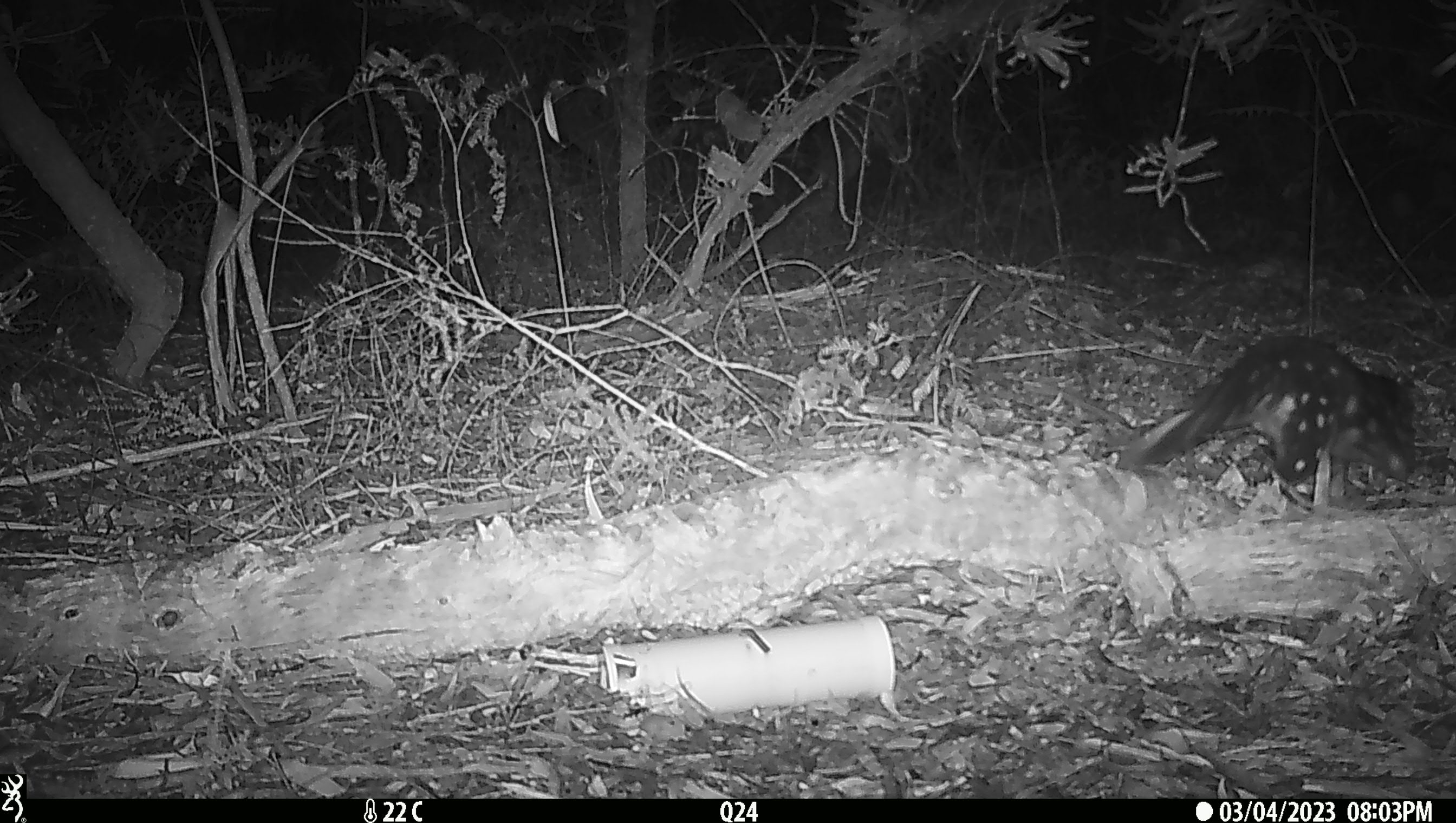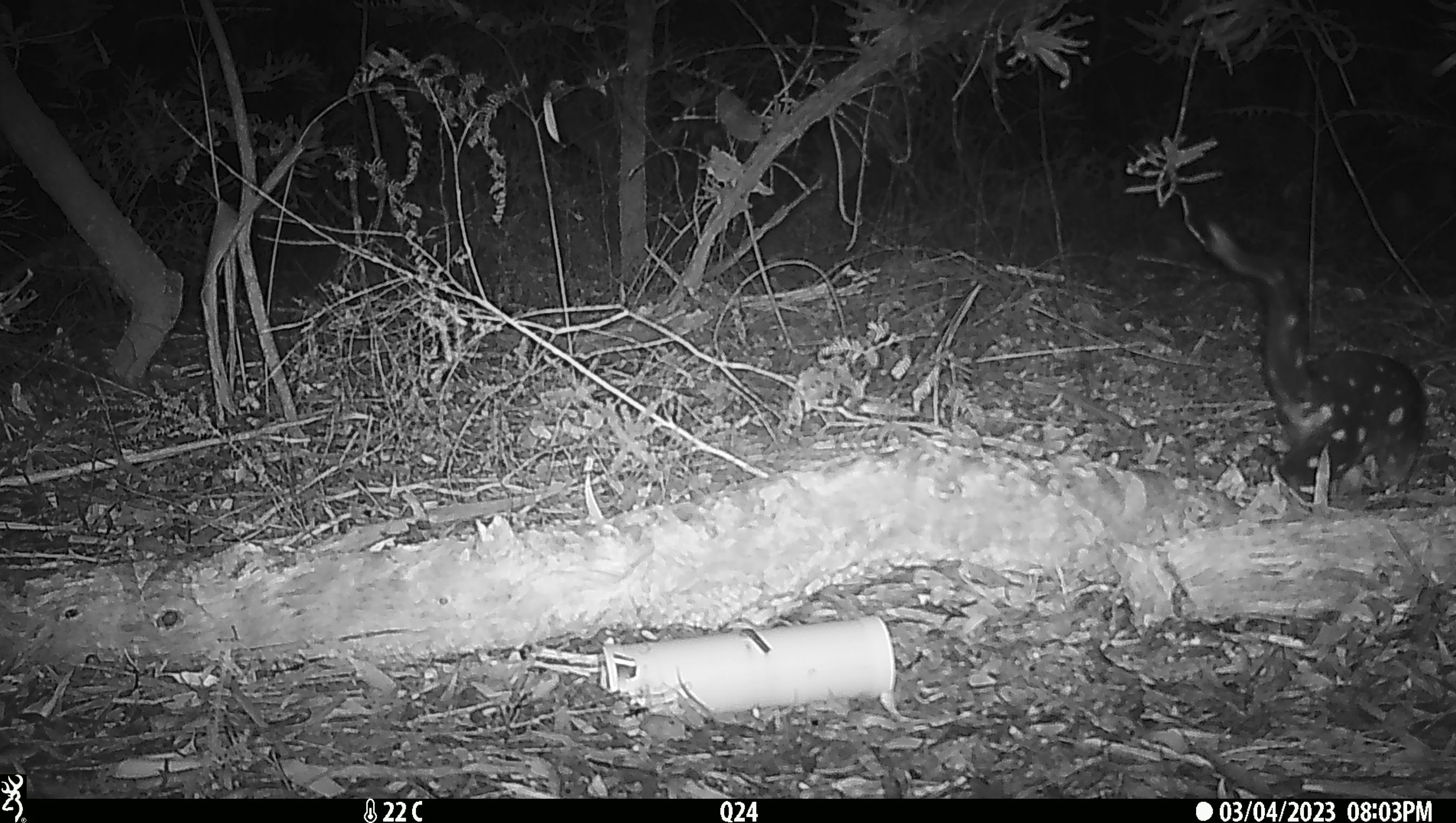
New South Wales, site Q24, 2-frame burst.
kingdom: Animalia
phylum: Chordata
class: Mammalia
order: Dasyuromorphia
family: Dasyuridae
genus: Dasyurus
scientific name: Dasyurus maculatus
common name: spotted-tailed quoll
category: quoll